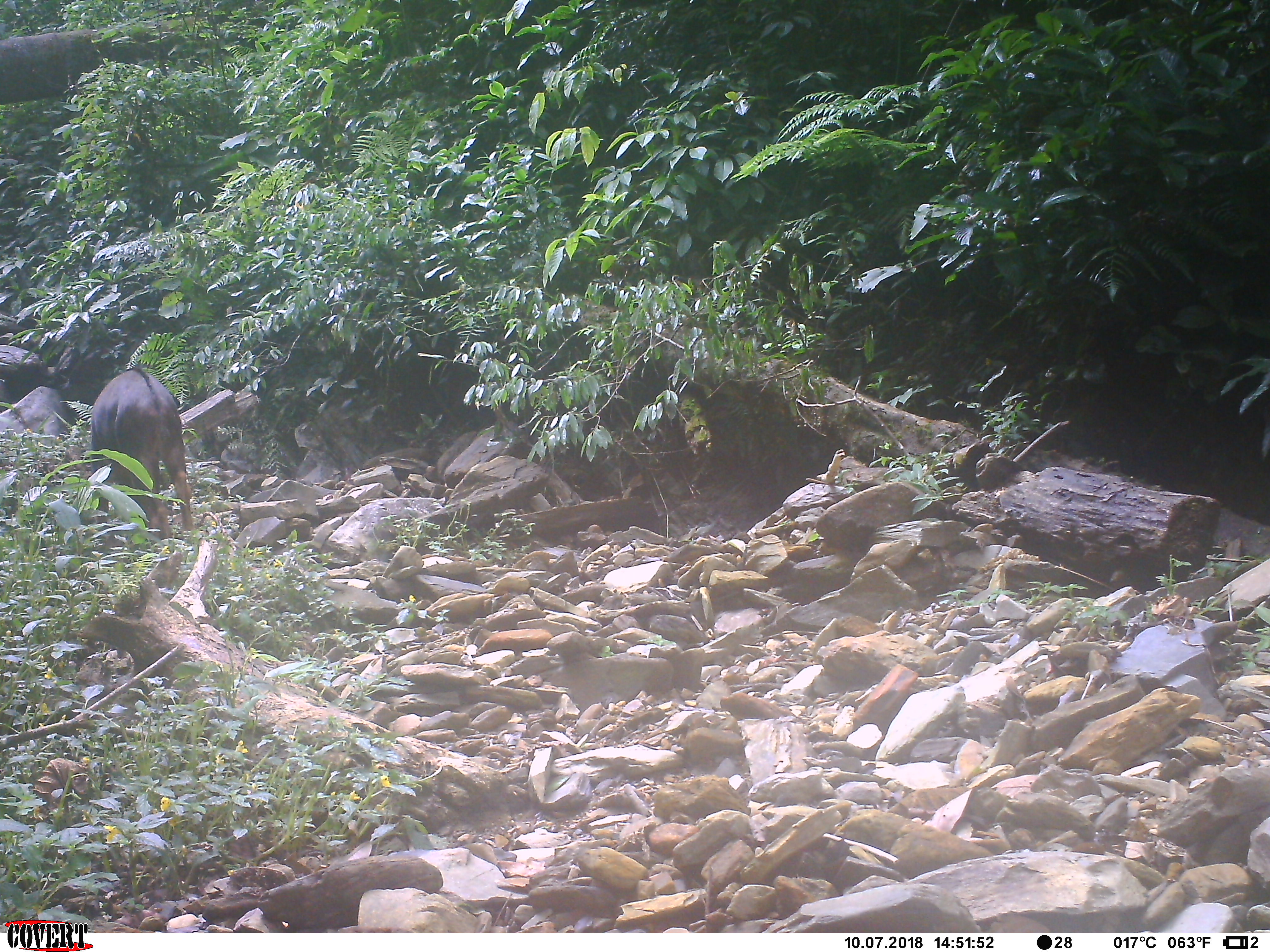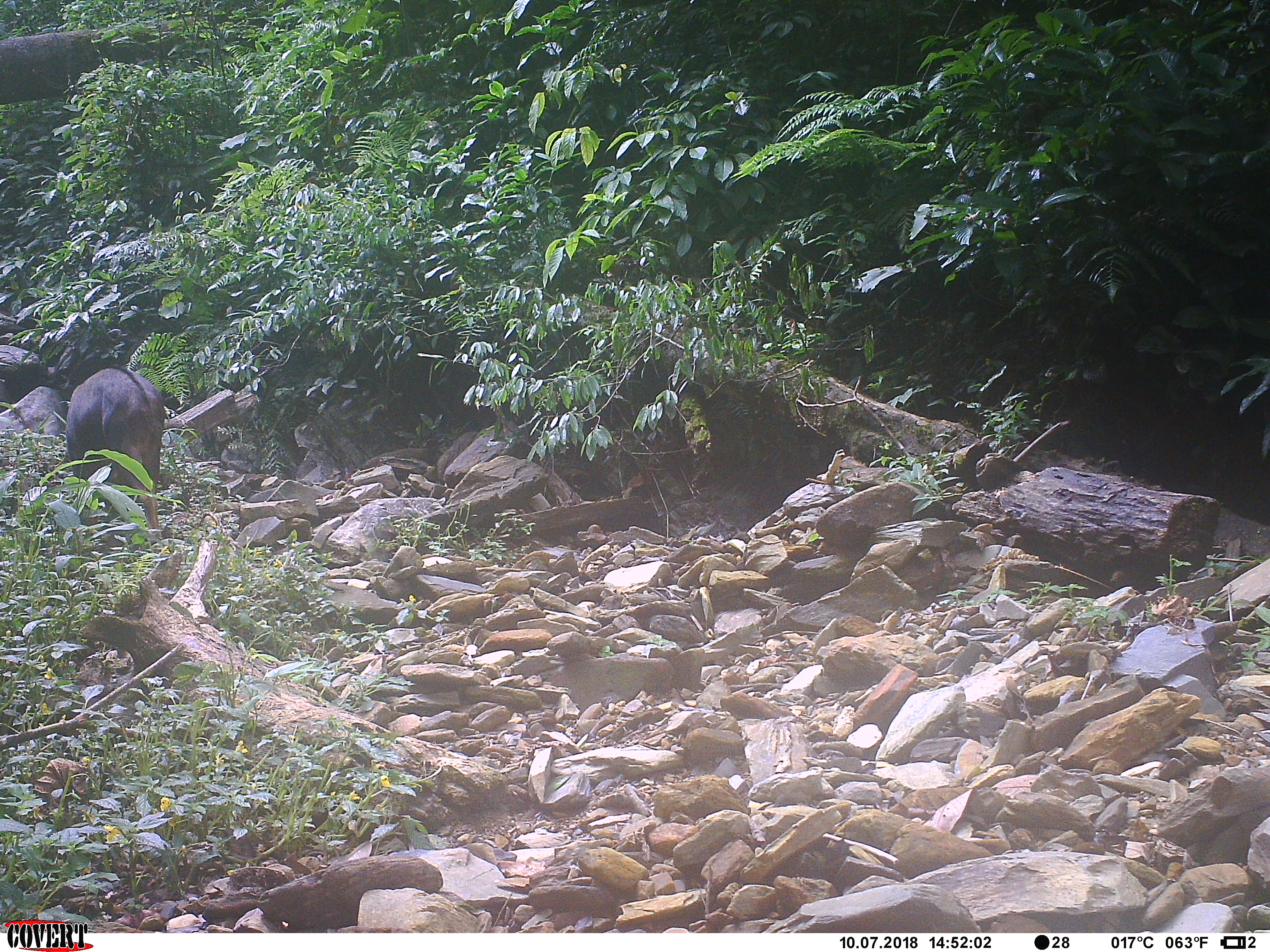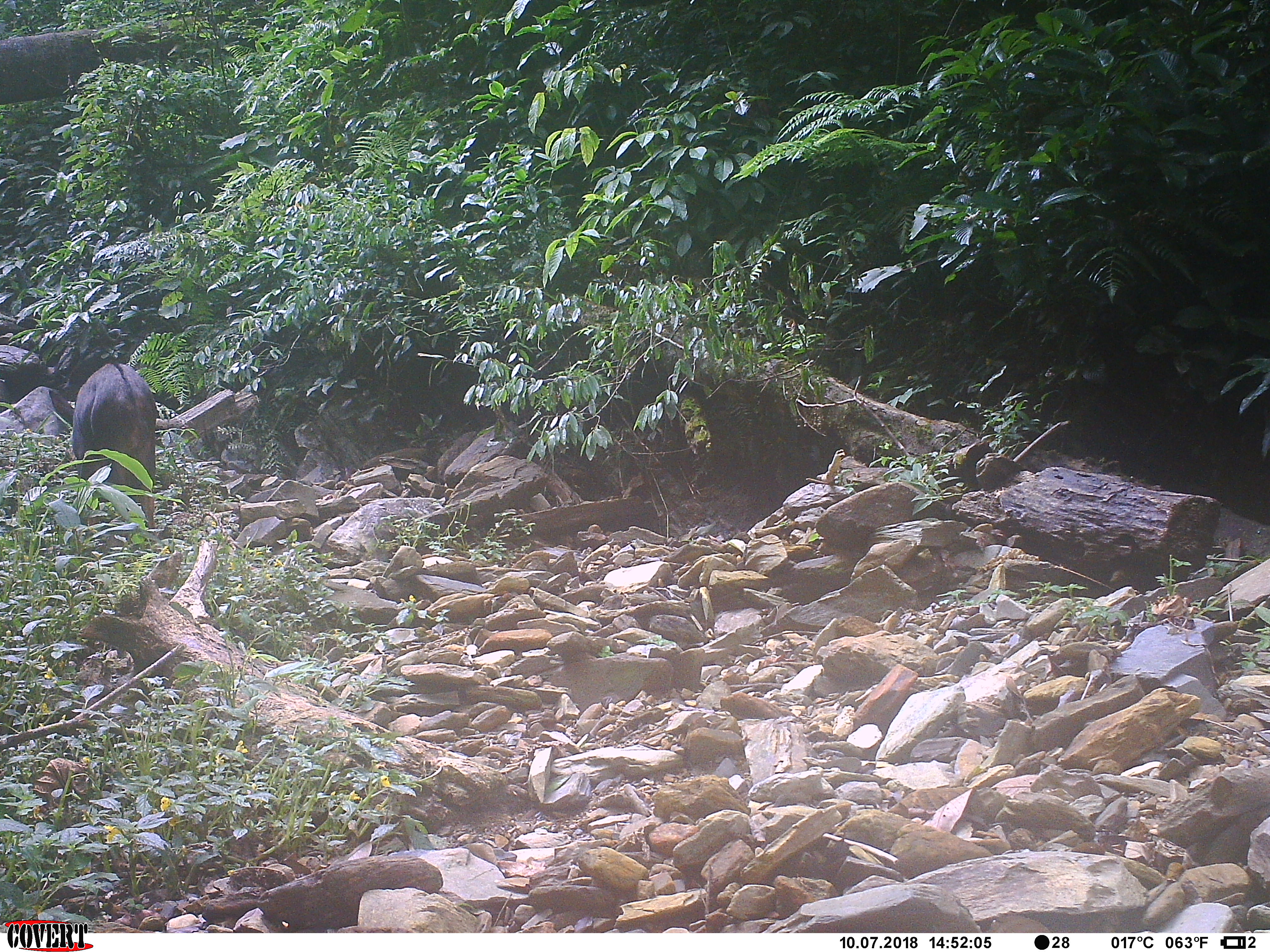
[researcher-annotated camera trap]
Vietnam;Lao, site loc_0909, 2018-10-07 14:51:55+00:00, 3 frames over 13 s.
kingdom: Animalia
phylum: Chordata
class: Mammalia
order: Artiodactyla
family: Bovidae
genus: Capricornis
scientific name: Capricornis sumatraensis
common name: chinese serow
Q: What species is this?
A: Chinese serow (Capricornis sumatraensis).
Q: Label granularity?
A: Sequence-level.